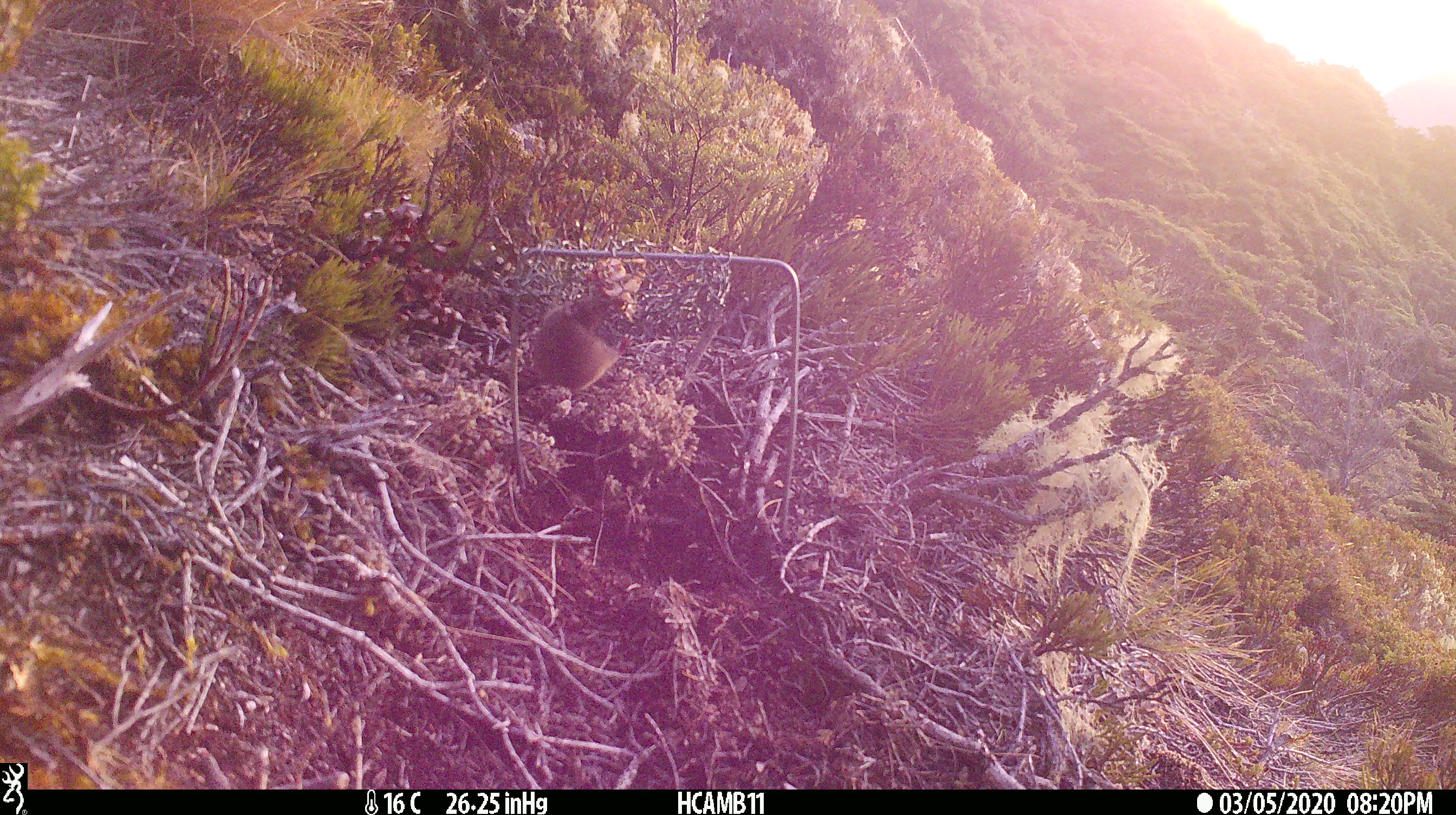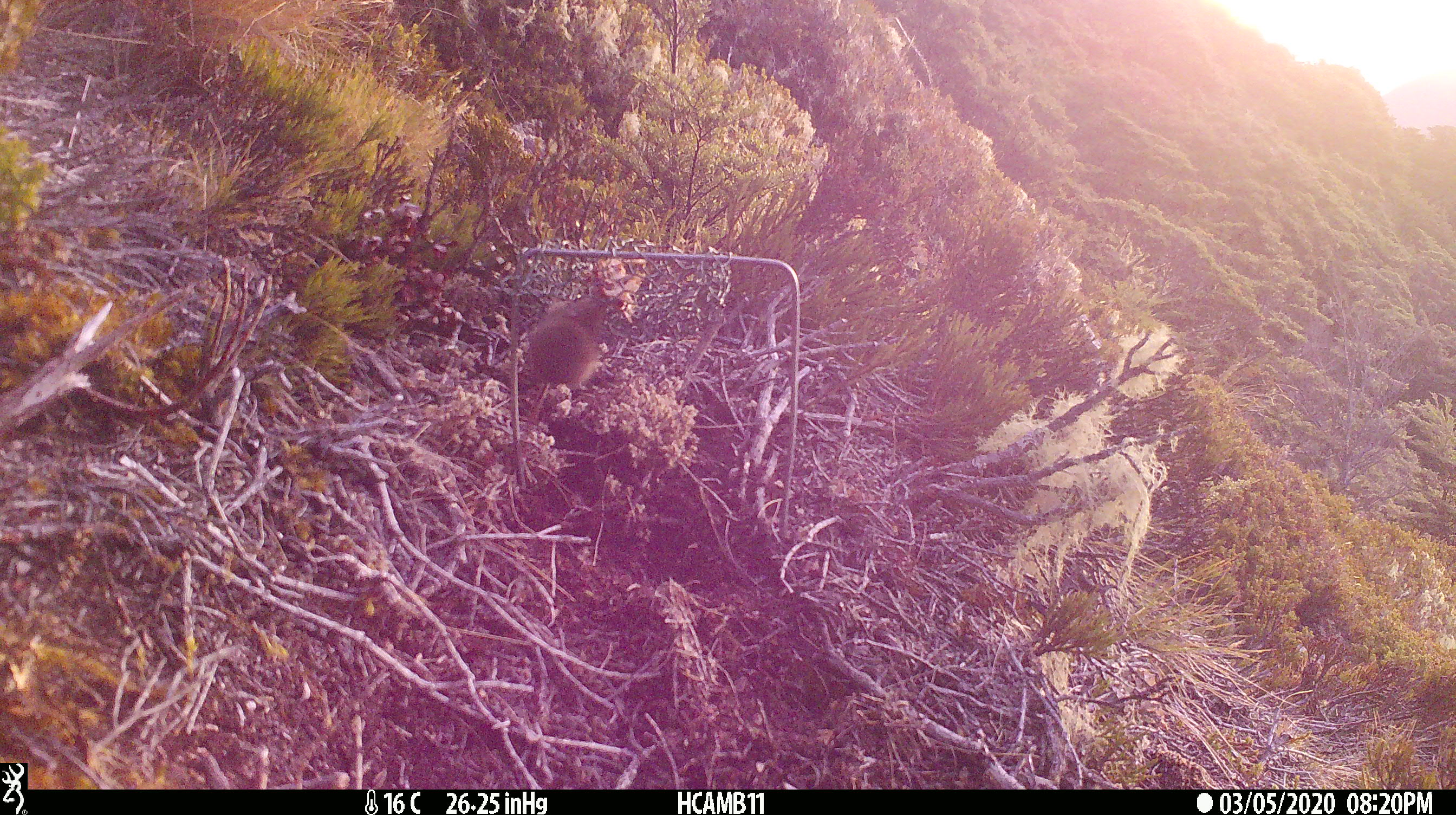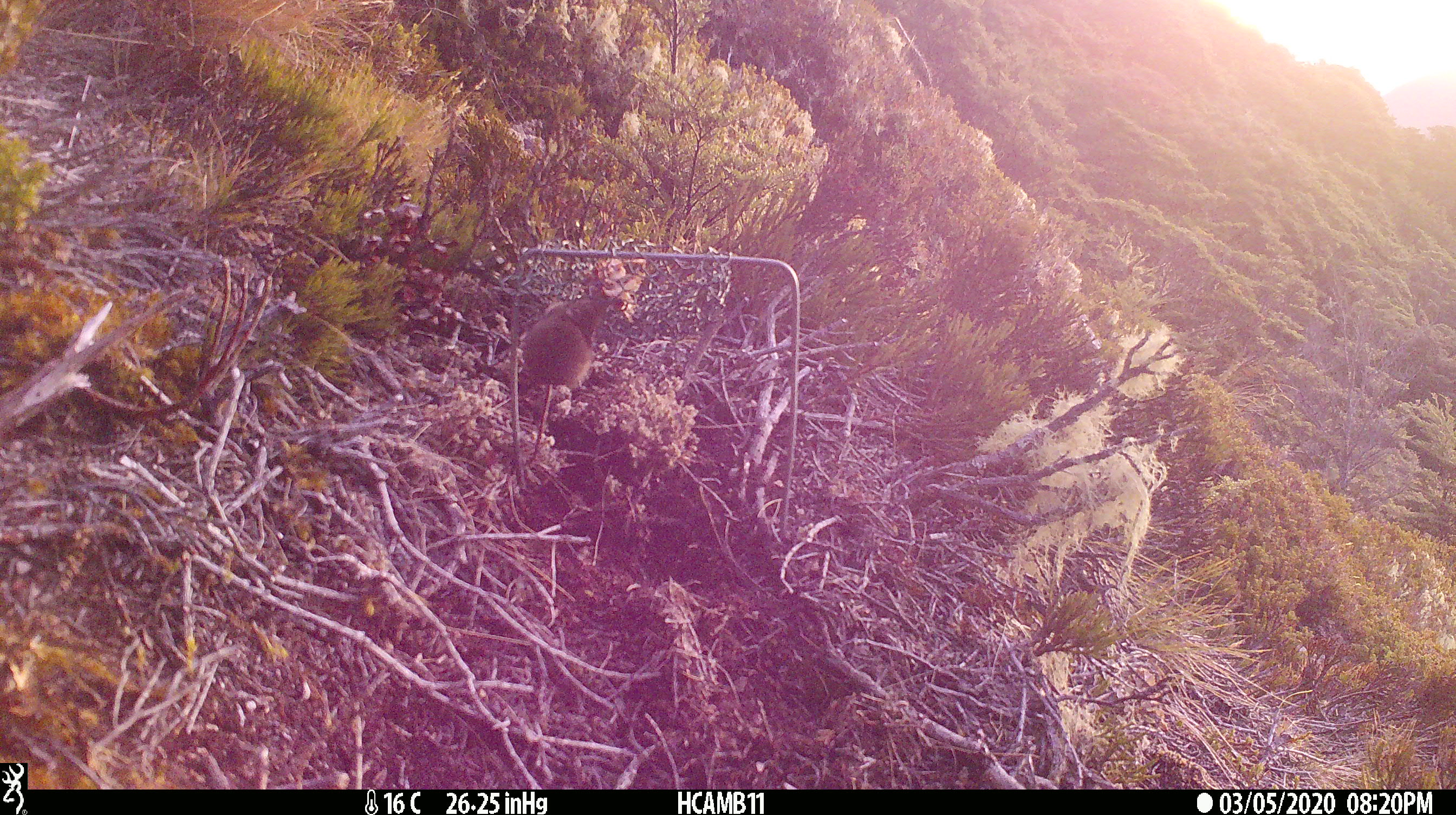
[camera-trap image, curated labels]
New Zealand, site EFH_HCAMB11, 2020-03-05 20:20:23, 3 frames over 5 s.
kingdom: Animalia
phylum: Chordata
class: Mammalia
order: Rodentia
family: Muridae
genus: Mus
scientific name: Mus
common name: mouse